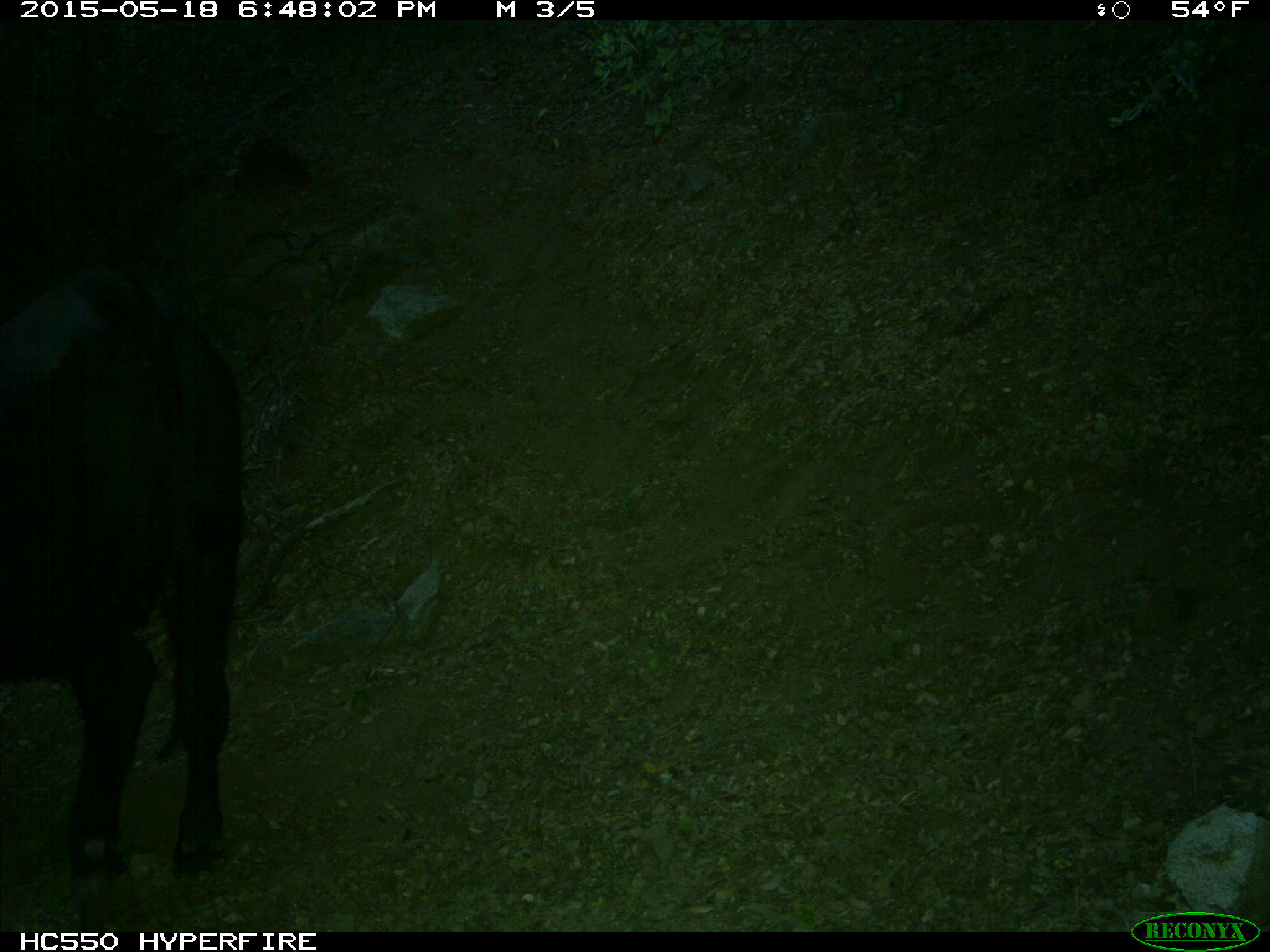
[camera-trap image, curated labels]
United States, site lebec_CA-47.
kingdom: Animalia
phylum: Chordata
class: Mammalia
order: Artiodactyla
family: Bovidae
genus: Bos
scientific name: Bos taurus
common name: domestic cow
Bos taurus (domestic cow).